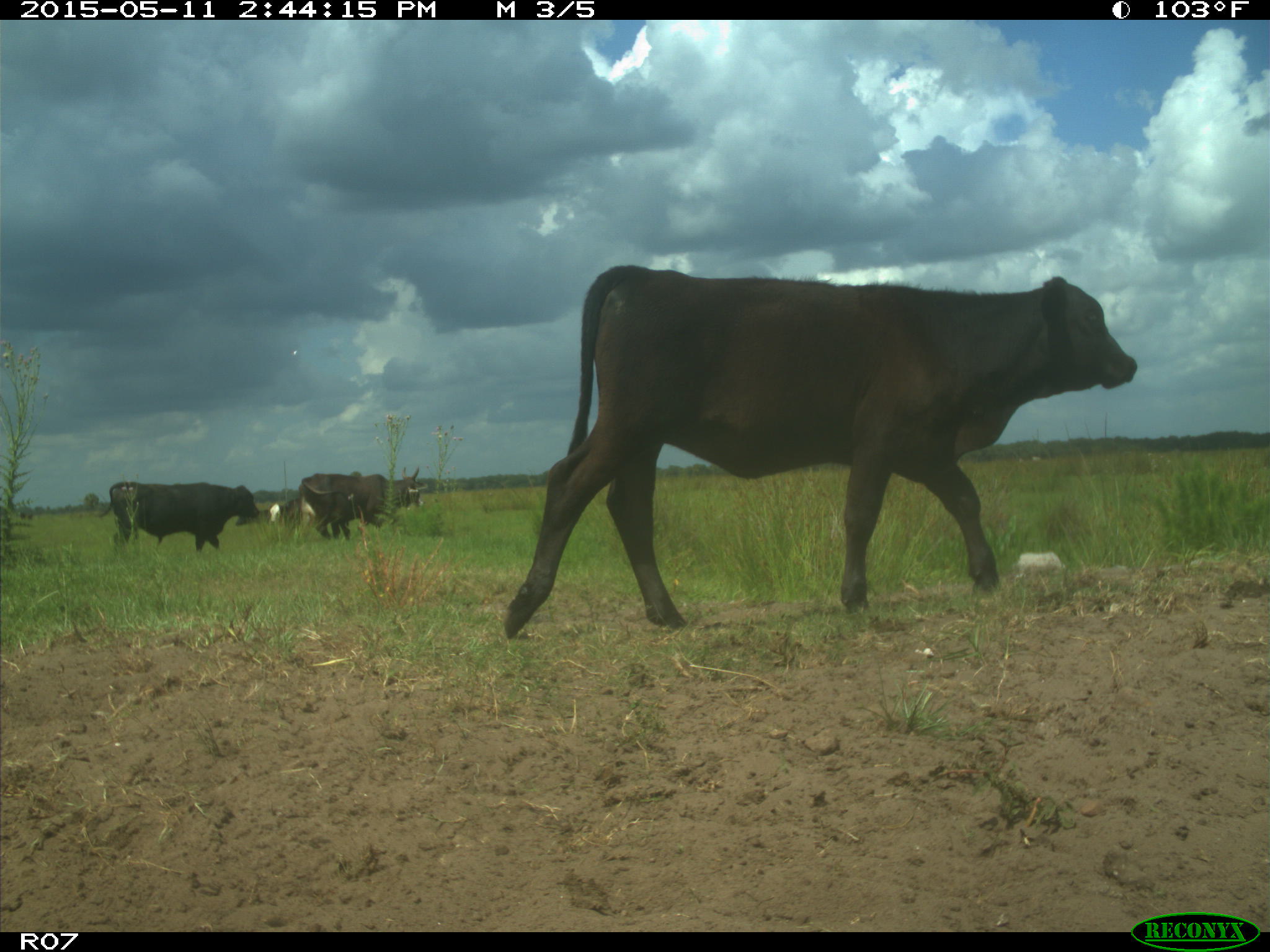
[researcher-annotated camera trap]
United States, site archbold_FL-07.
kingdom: Animalia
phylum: Chordata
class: Mammalia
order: Artiodactyla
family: Bovidae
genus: Bos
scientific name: Bos taurus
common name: domestic cow